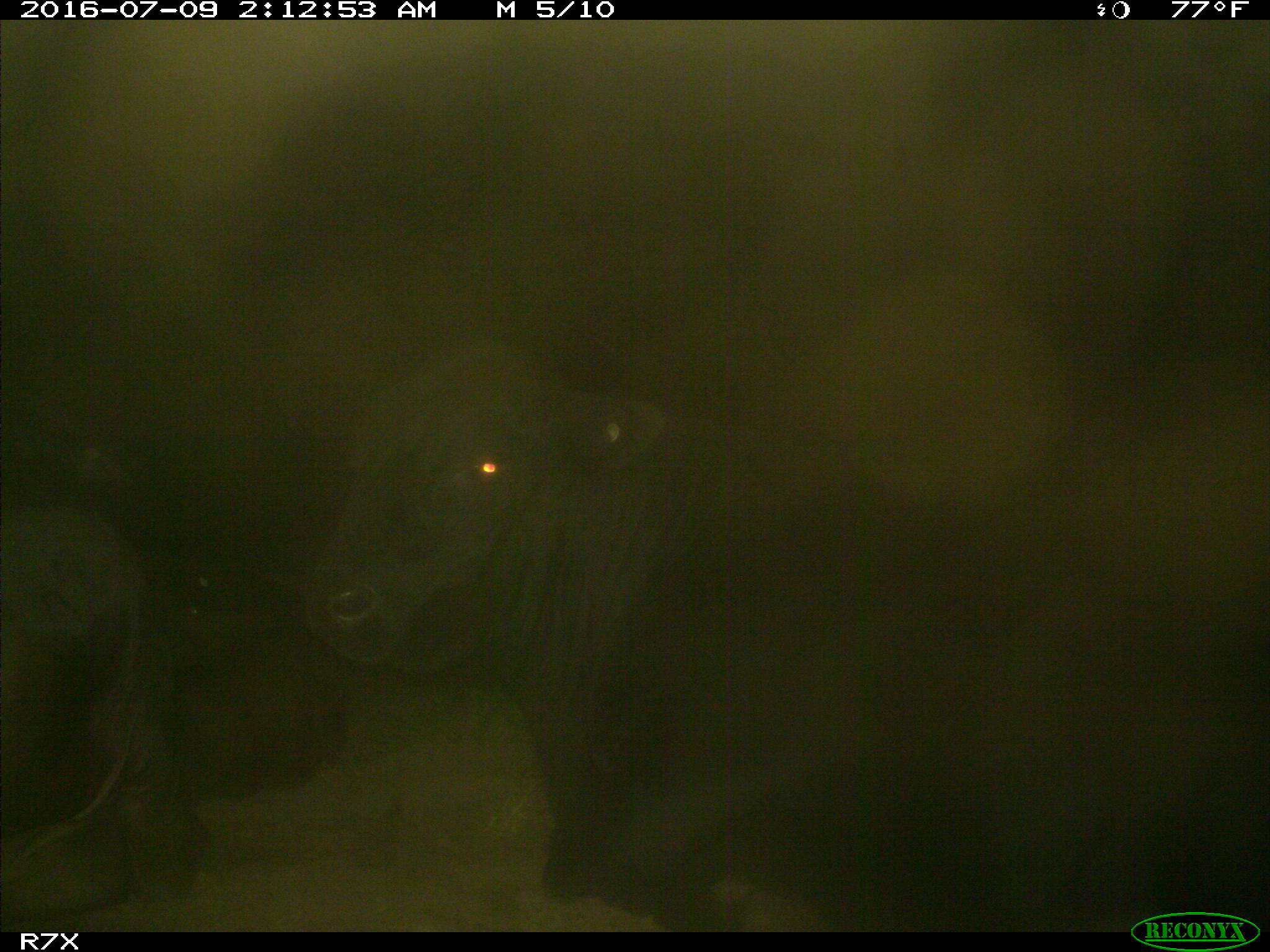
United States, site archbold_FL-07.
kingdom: Animalia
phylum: Chordata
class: Mammalia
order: Artiodactyla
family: Bovidae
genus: Bos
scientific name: Bos taurus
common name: domestic cow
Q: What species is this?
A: Bos taurus (domestic cow).